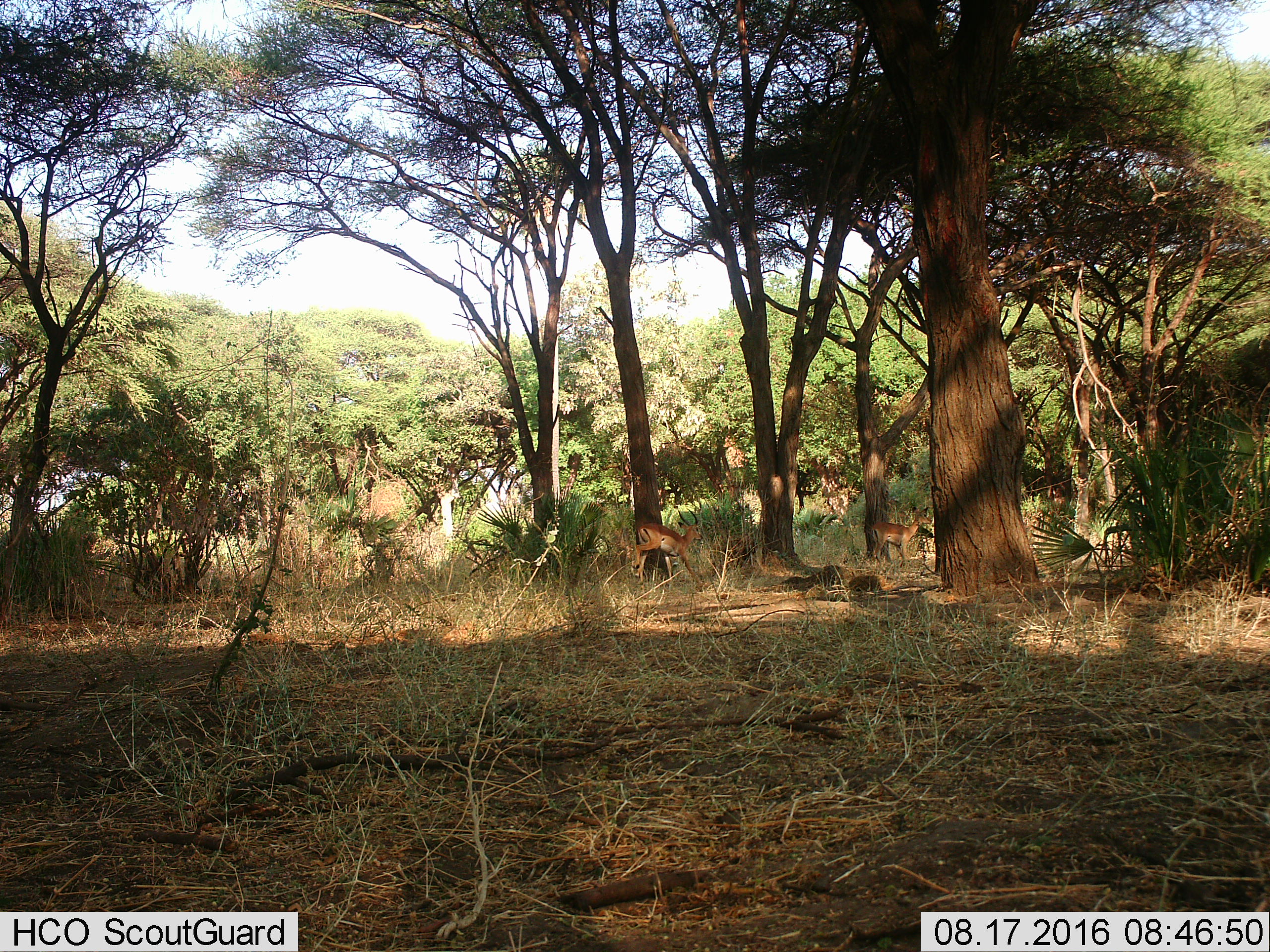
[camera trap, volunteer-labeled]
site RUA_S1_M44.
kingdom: Animalia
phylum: Chordata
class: Mammalia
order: Artiodactyla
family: Bovidae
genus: Aepyceros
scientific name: Aepyceros melampus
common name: impala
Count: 2.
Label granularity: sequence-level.